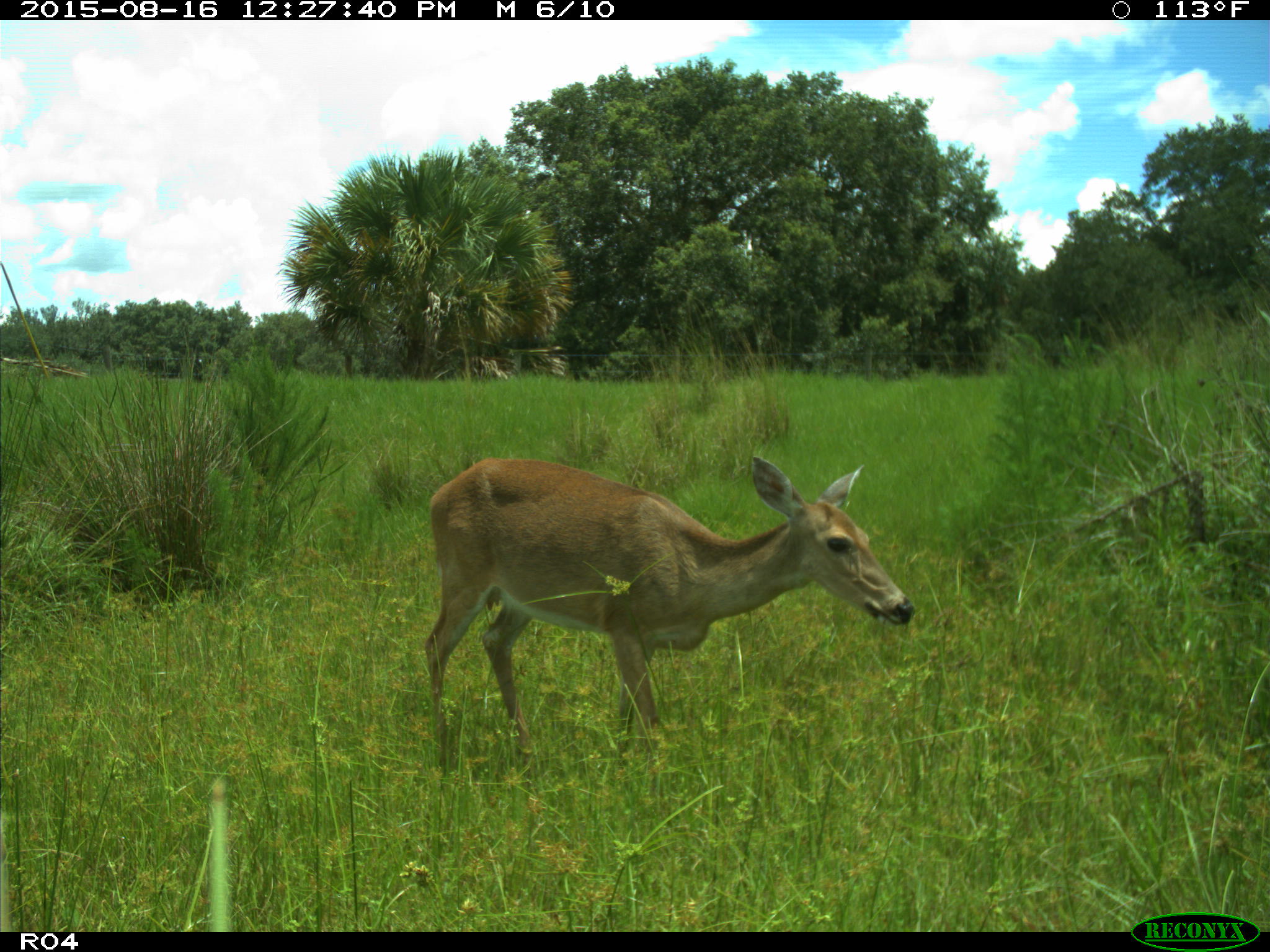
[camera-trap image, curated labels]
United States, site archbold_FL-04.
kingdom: Animalia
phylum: Chordata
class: Mammalia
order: Artiodactyla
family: Cervidae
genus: Odocoileus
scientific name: Odocoileus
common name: deer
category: unidentified deer